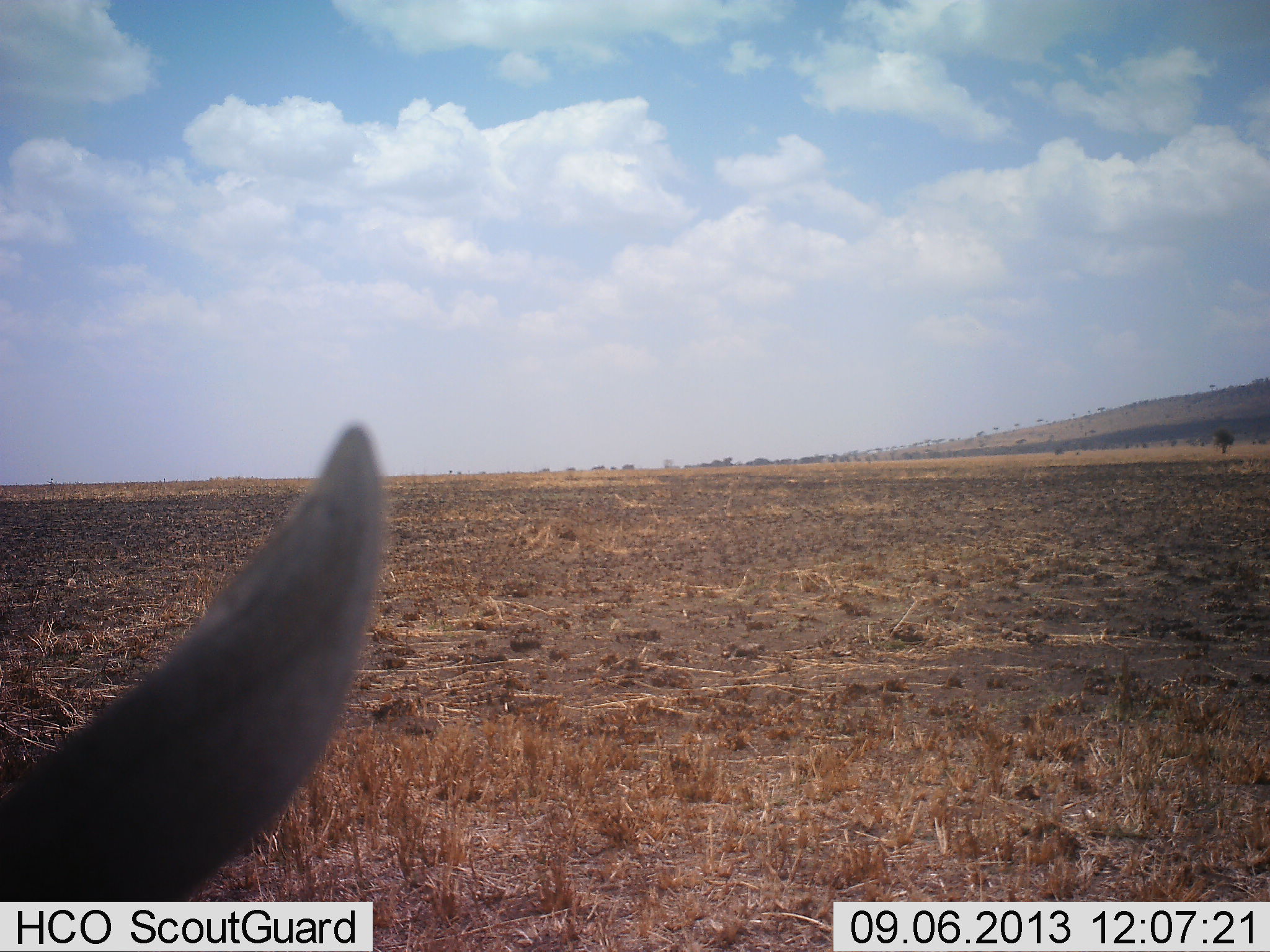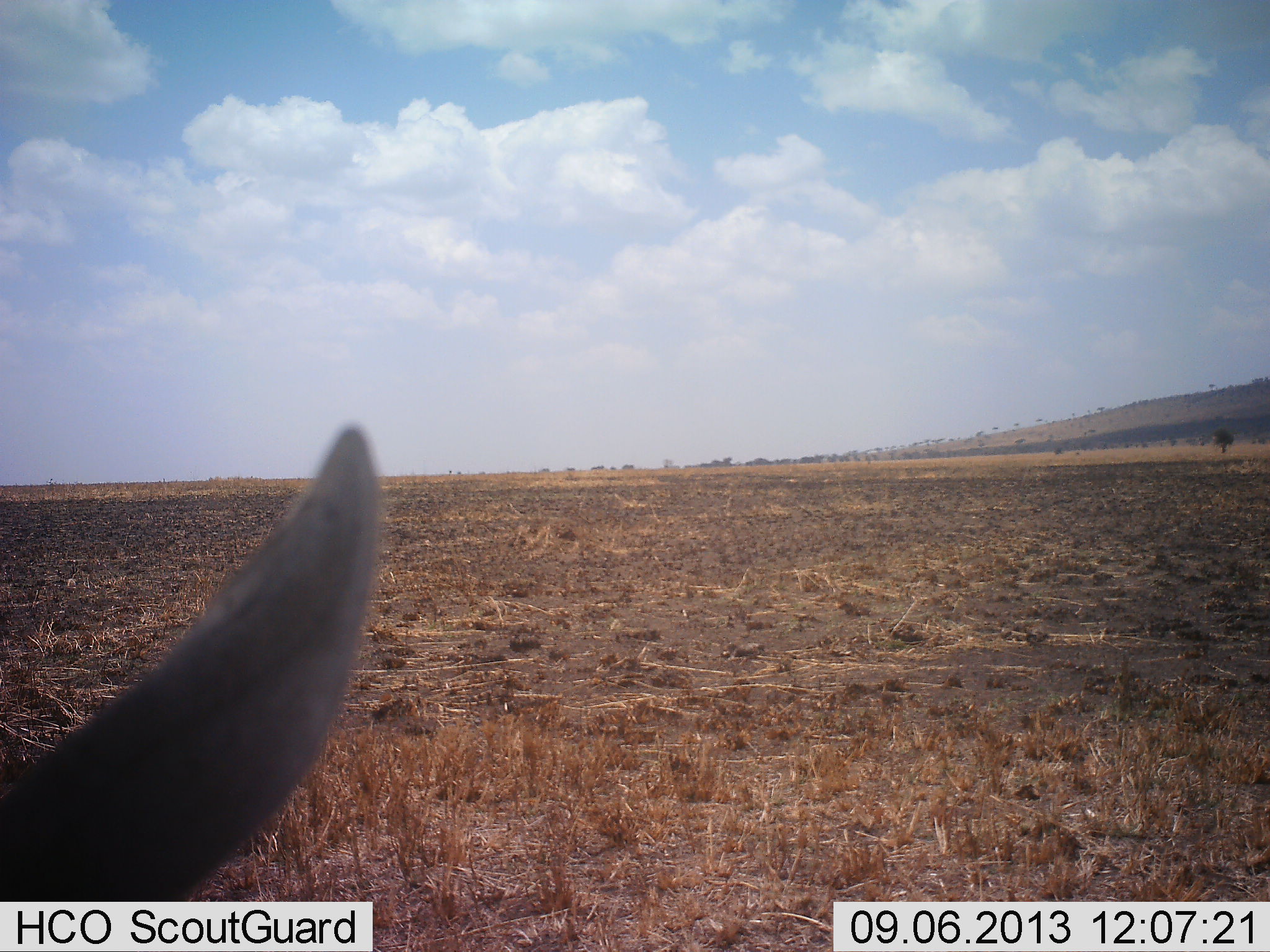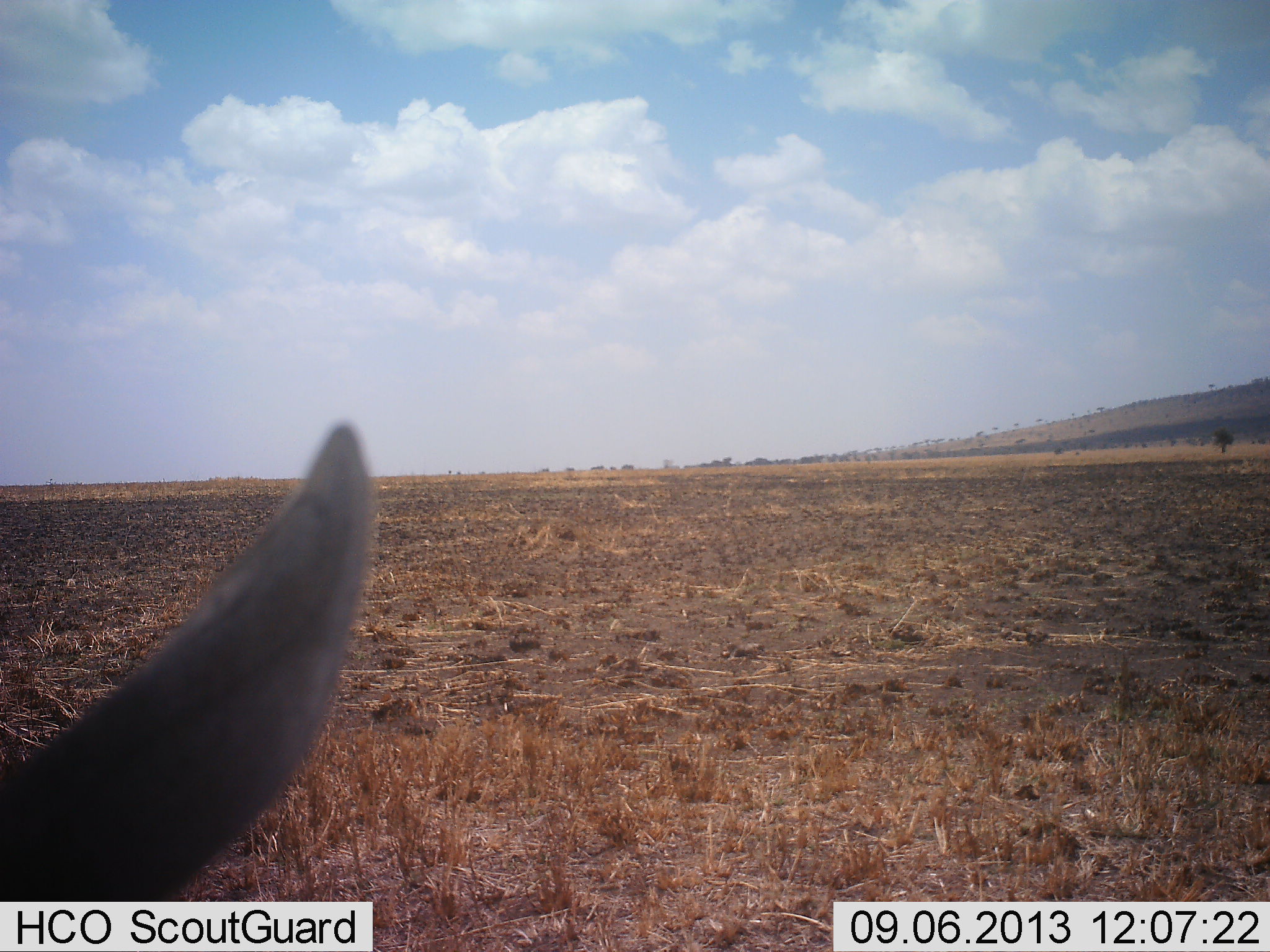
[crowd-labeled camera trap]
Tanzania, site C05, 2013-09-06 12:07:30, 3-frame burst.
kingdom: Animalia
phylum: Chordata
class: Mammalia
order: Artiodactyla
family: Bovidae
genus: Eudorcas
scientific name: Eudorcas thomsonii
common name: thomson's gazelle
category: gazellethomsons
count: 1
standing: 83%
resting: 17%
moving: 0%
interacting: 0%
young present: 0%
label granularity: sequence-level